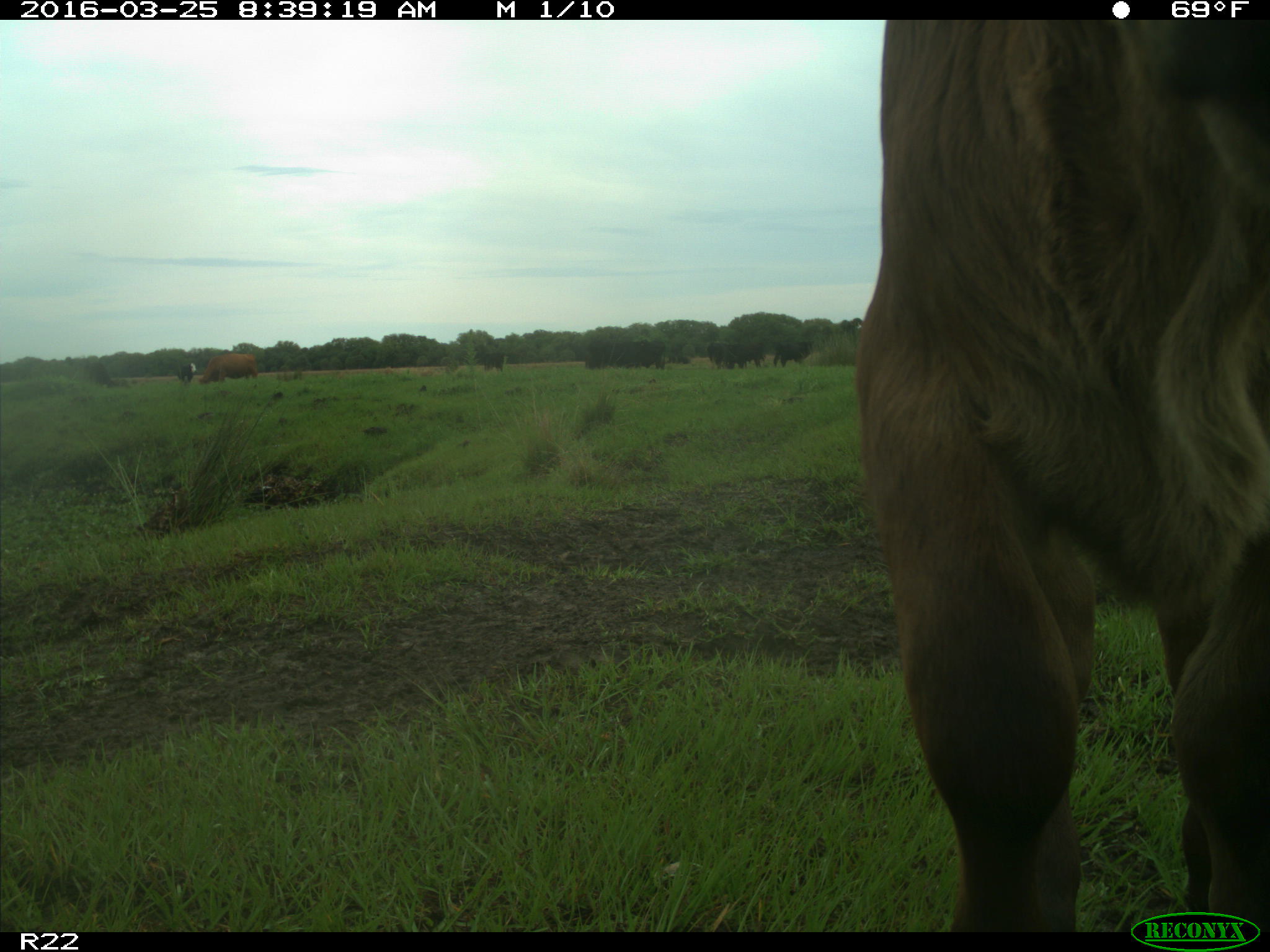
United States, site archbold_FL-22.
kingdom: Animalia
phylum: Chordata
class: Mammalia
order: Artiodactyla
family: Bovidae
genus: Bos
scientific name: Bos taurus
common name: domestic cow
Bos taurus (domestic cow).